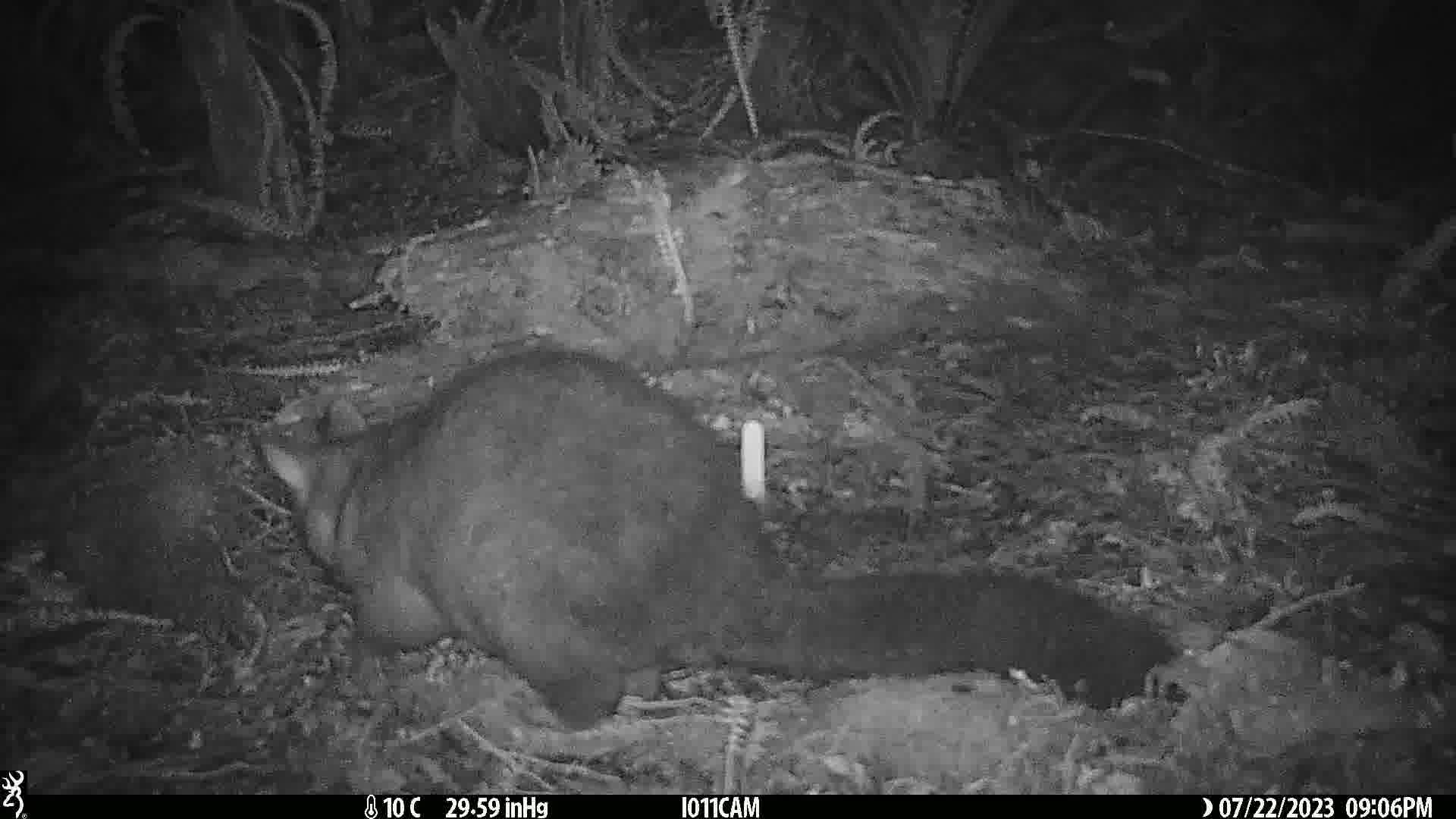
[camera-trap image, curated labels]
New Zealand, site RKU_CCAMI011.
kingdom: Animalia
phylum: Chordata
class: Mammalia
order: Diprotodontia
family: Phalangeridae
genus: Trichosurus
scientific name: Trichosurus vulpecula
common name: common brushtail possum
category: possum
Possum (common brushtail possum) (Trichosurus vulpecula).